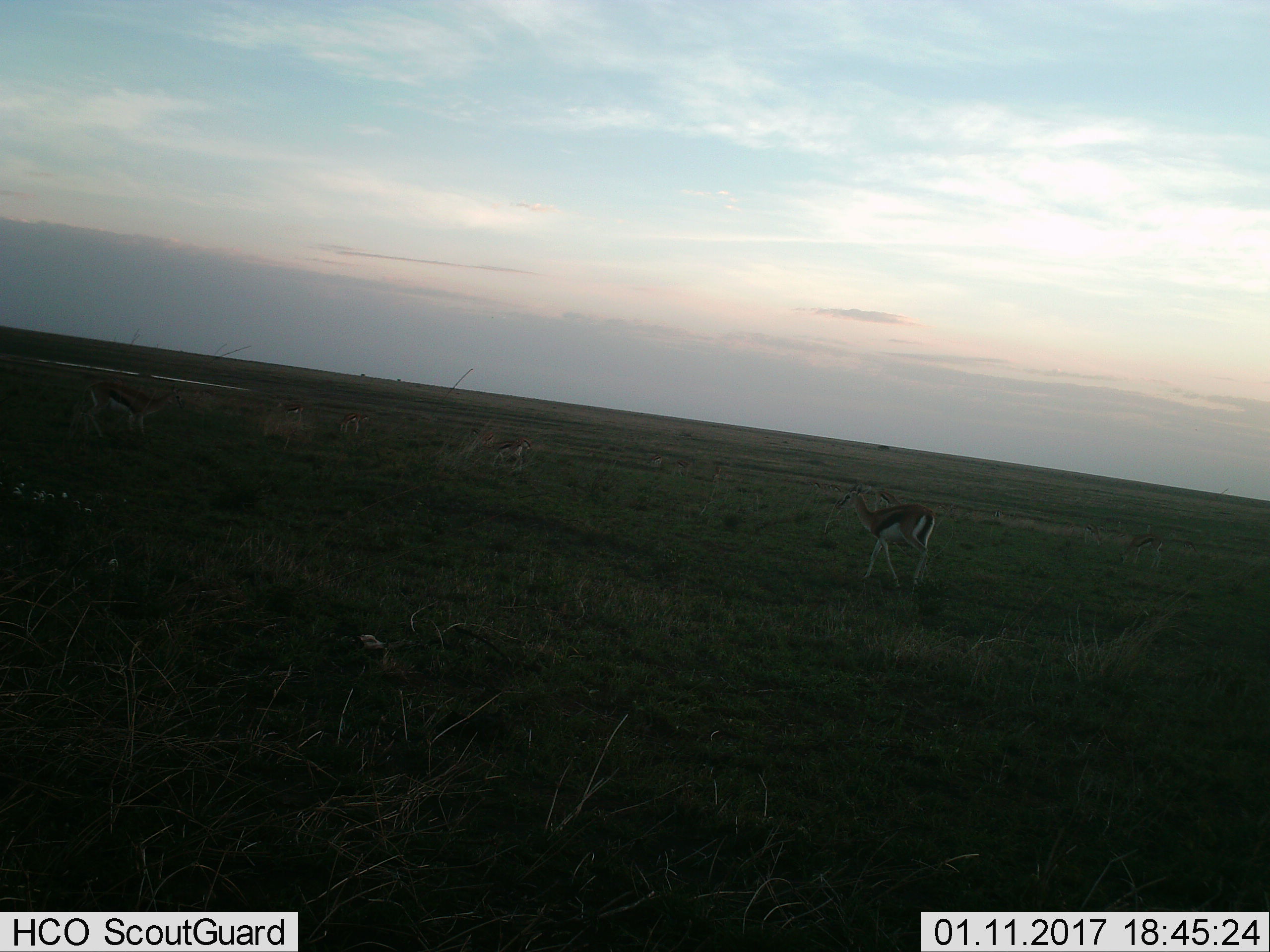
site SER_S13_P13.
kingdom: Animalia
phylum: Chordata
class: Mammalia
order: Artiodactyla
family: Bovidae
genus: Eudorcas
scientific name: Eudorcas thomsonii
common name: thomson's gazelle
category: gazellethomsons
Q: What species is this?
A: Gazellethomsons (thomson's gazelle) (Eudorcas thomsonii).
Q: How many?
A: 6.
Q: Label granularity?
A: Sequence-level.